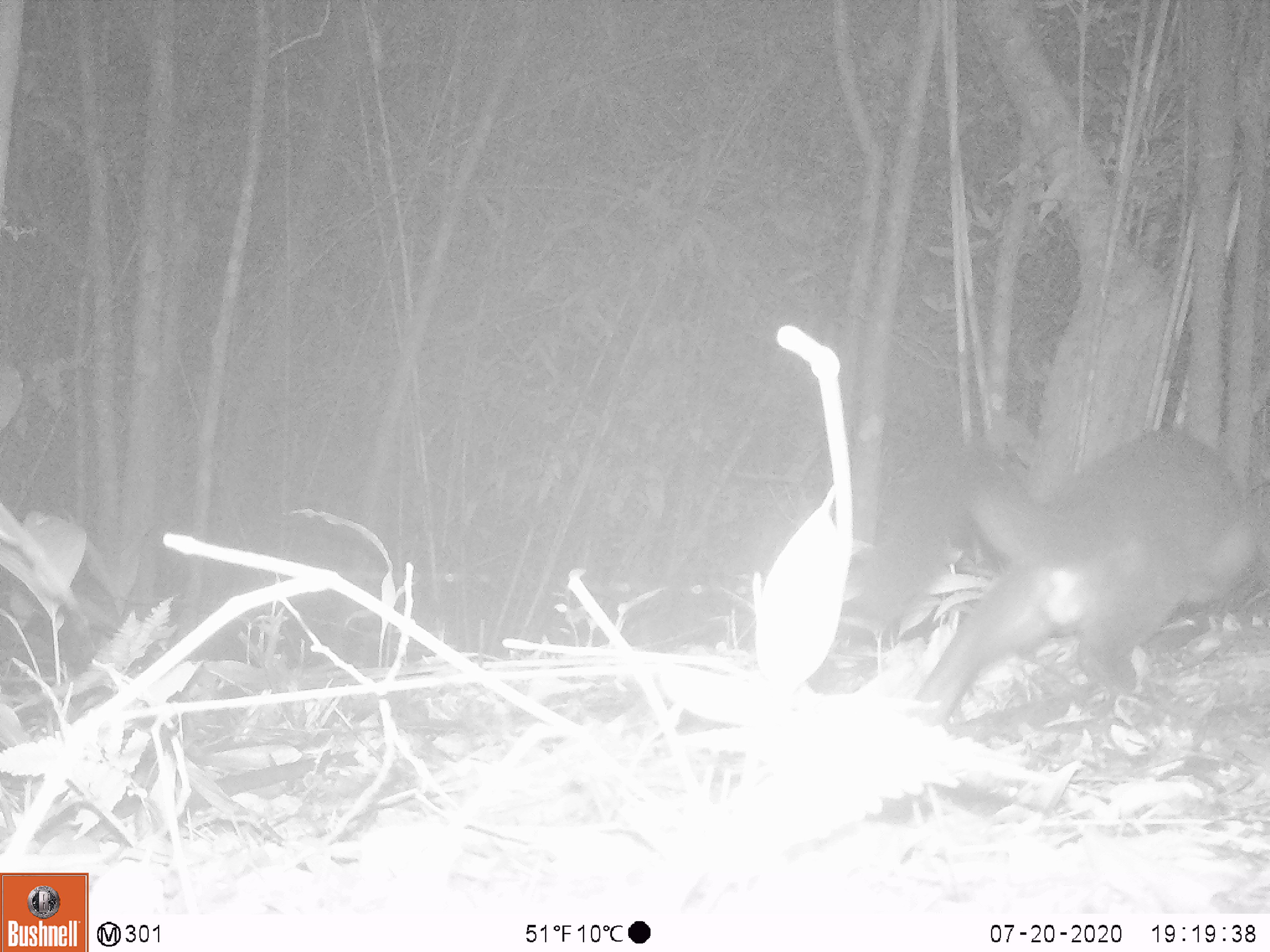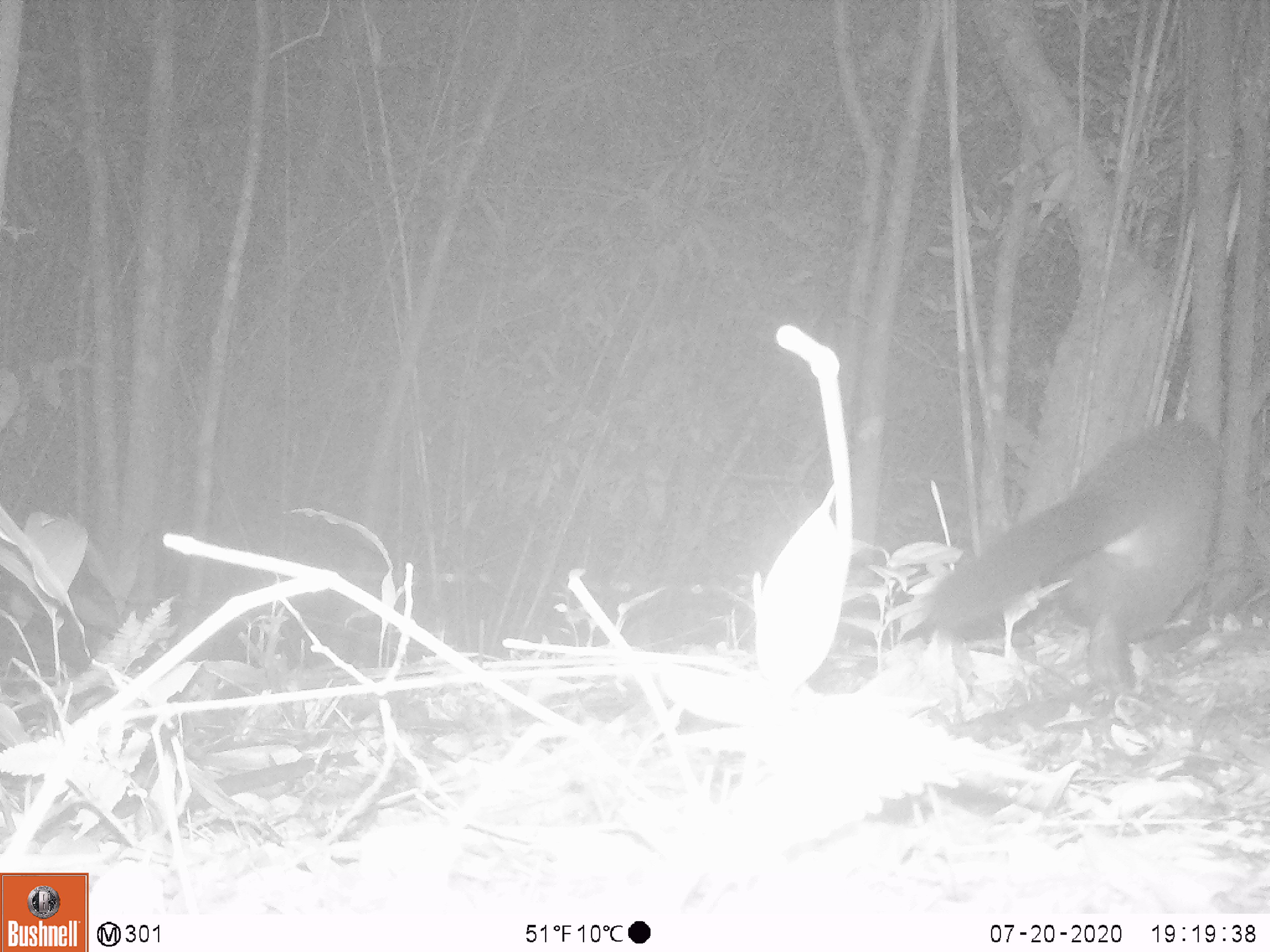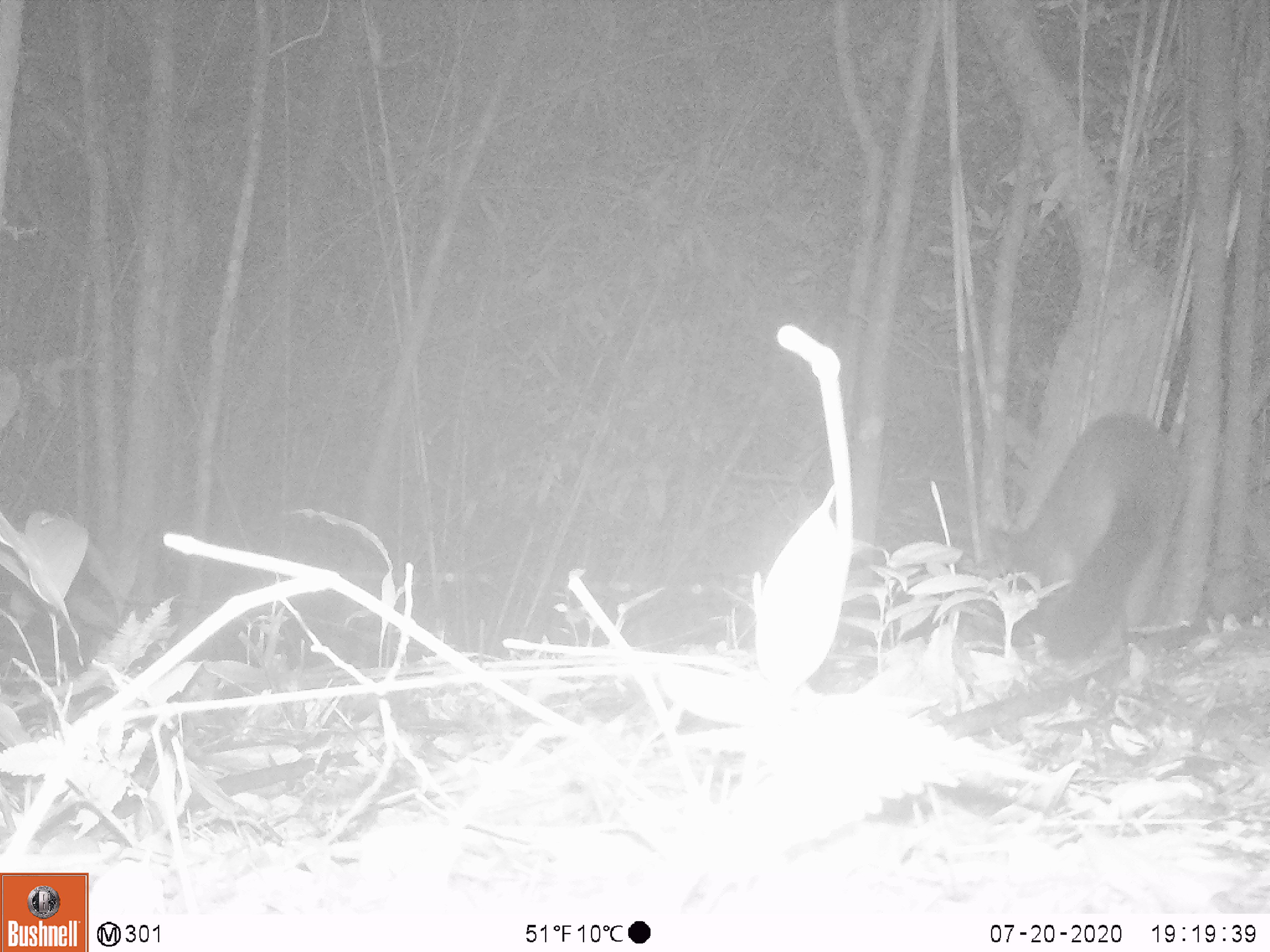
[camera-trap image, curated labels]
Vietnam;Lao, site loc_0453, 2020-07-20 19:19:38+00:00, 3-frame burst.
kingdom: Animalia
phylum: Chordata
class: Mammalia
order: Carnivora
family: Viverridae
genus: Paguma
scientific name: Paguma larvata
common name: masked palm civet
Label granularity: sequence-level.